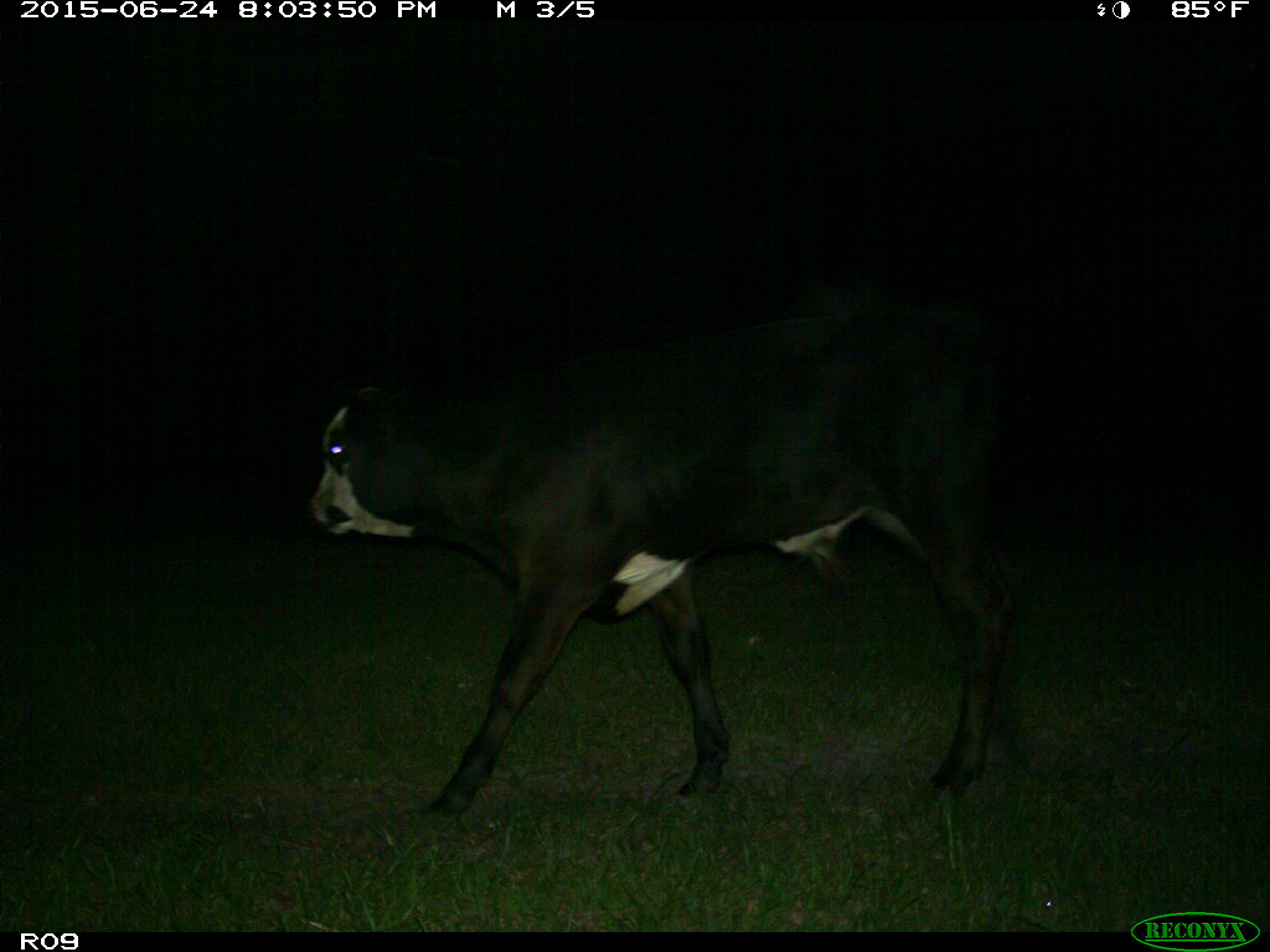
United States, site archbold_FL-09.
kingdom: Animalia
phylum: Chordata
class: Mammalia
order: Artiodactyla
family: Bovidae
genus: Bos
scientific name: Bos taurus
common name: domestic cow